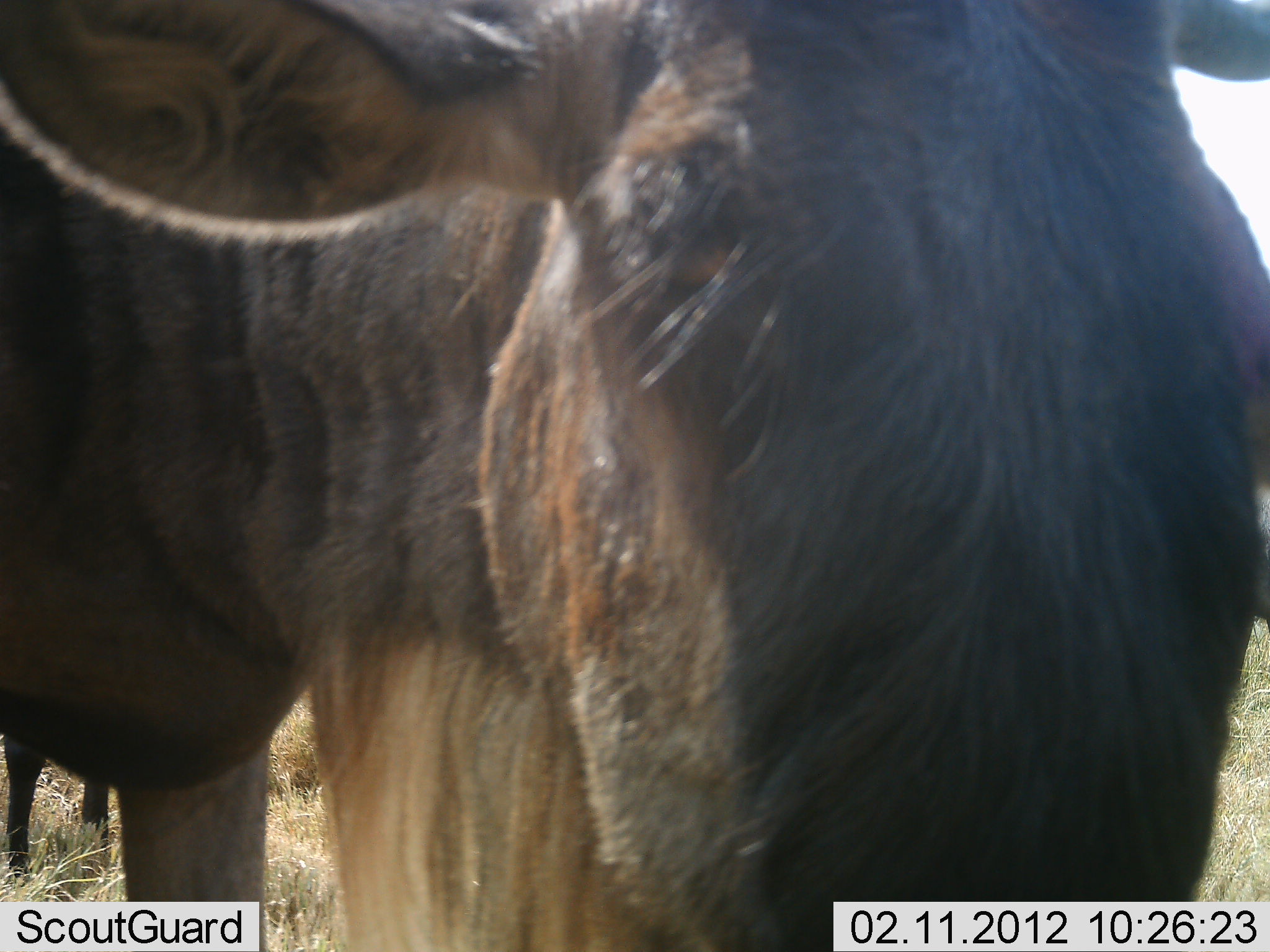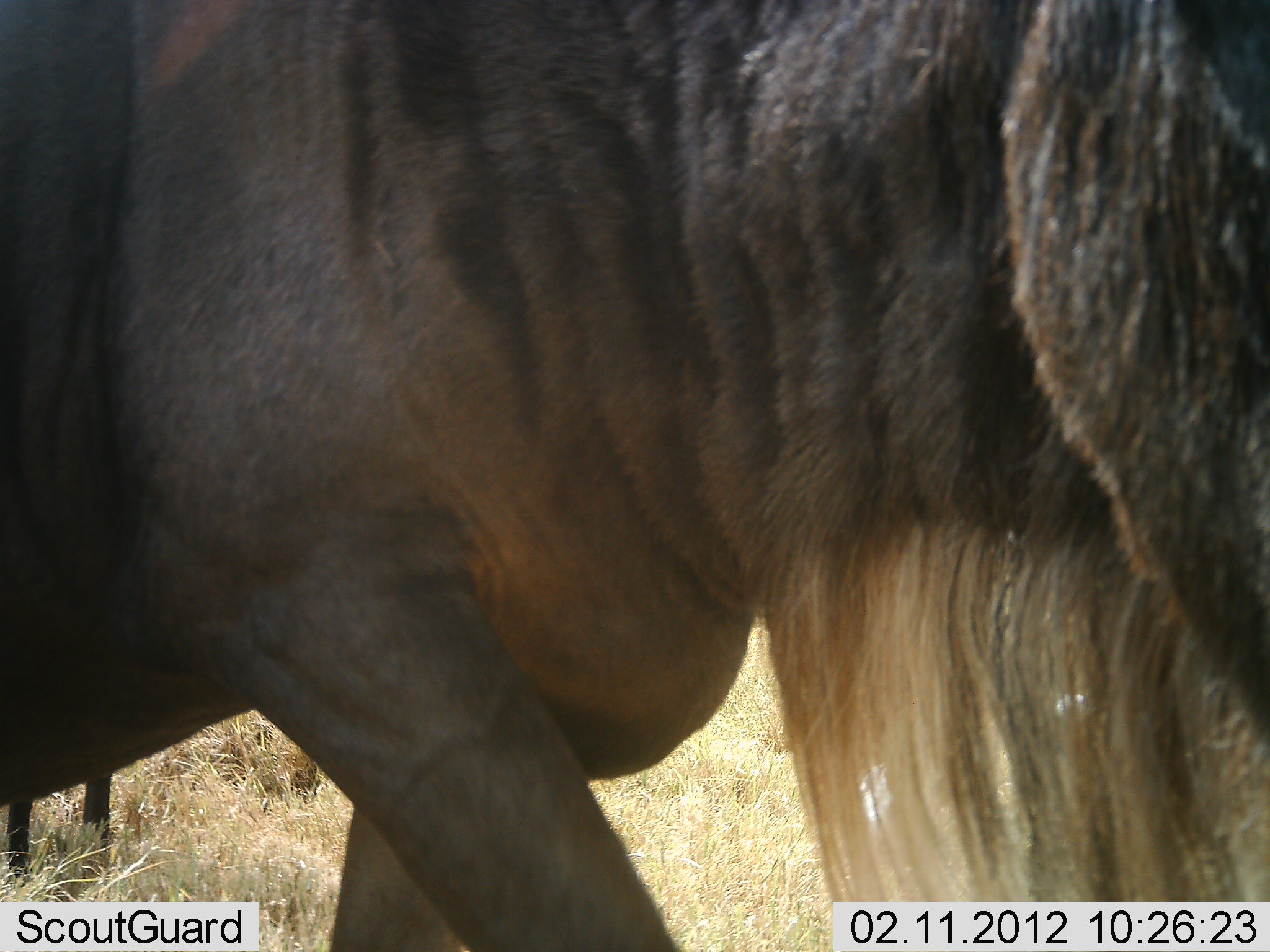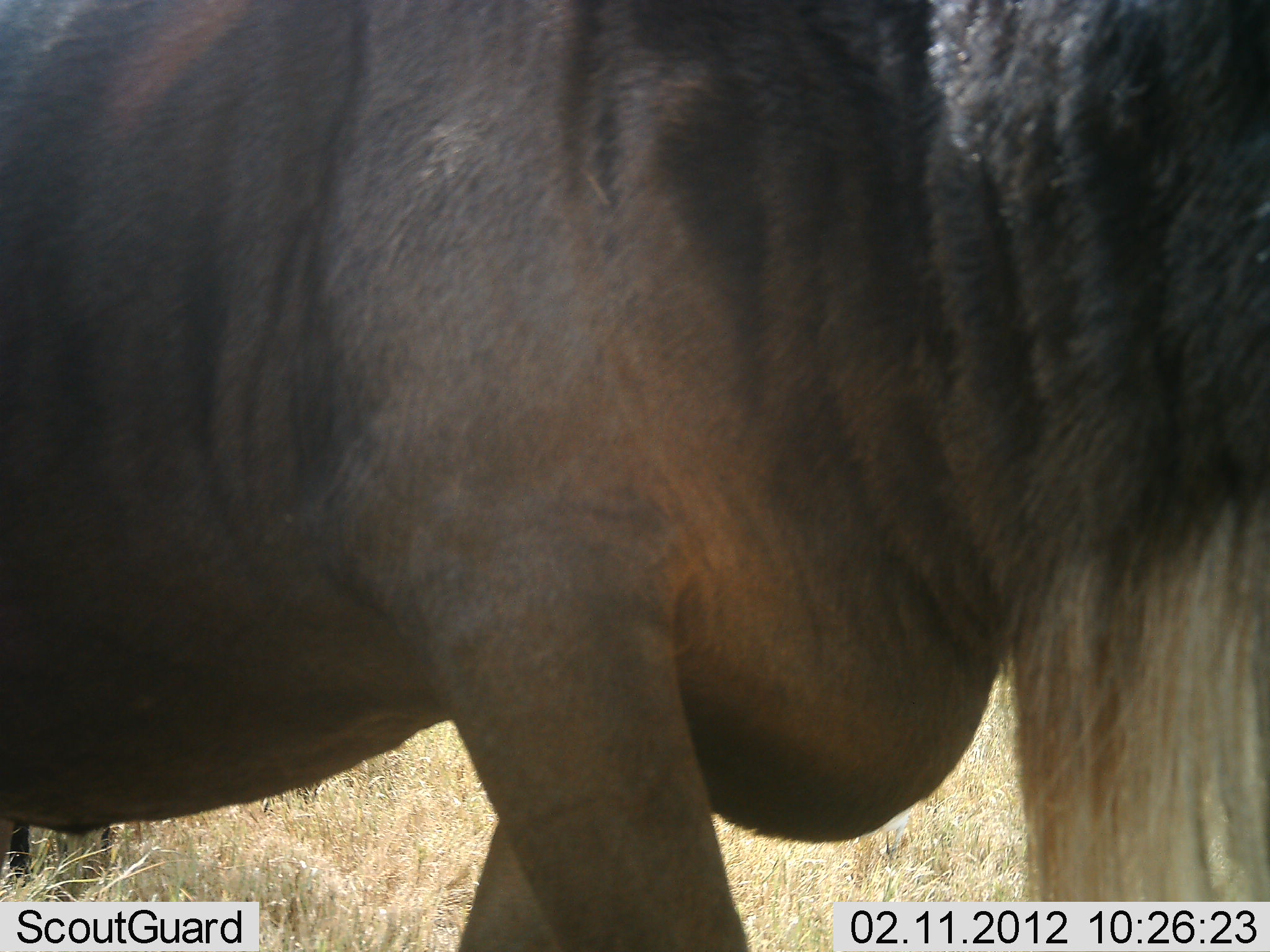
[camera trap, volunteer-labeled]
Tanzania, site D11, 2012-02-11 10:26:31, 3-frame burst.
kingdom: Animalia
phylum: Chordata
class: Mammalia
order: Artiodactyla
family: Bovidae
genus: Connochaetes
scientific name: Connochaetes taurinus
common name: blue wildebeest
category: wildebeest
Wildebeest (blue wildebeest) (Connochaetes taurinus), count 2. Behavior (volunteer vote fractions): standing 80%, resting 0%, moving 50%, interacting 0%. Young present (vote fraction): 0%. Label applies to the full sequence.